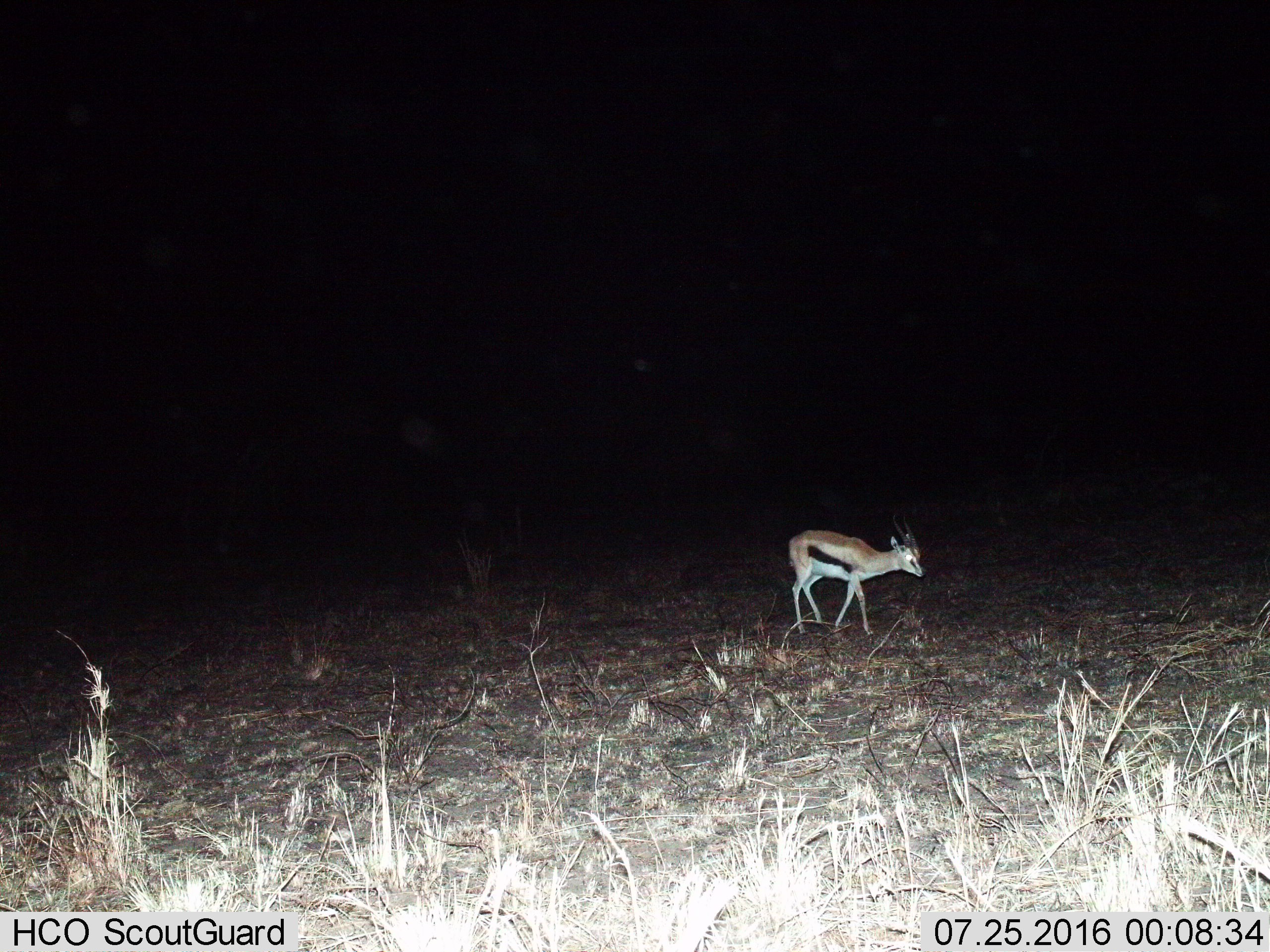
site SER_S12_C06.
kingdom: Animalia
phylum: Chordata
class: Mammalia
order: Artiodactyla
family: Bovidae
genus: Eudorcas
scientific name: Eudorcas thomsonii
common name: thomson's gazelle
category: gazellethomsons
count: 1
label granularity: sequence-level